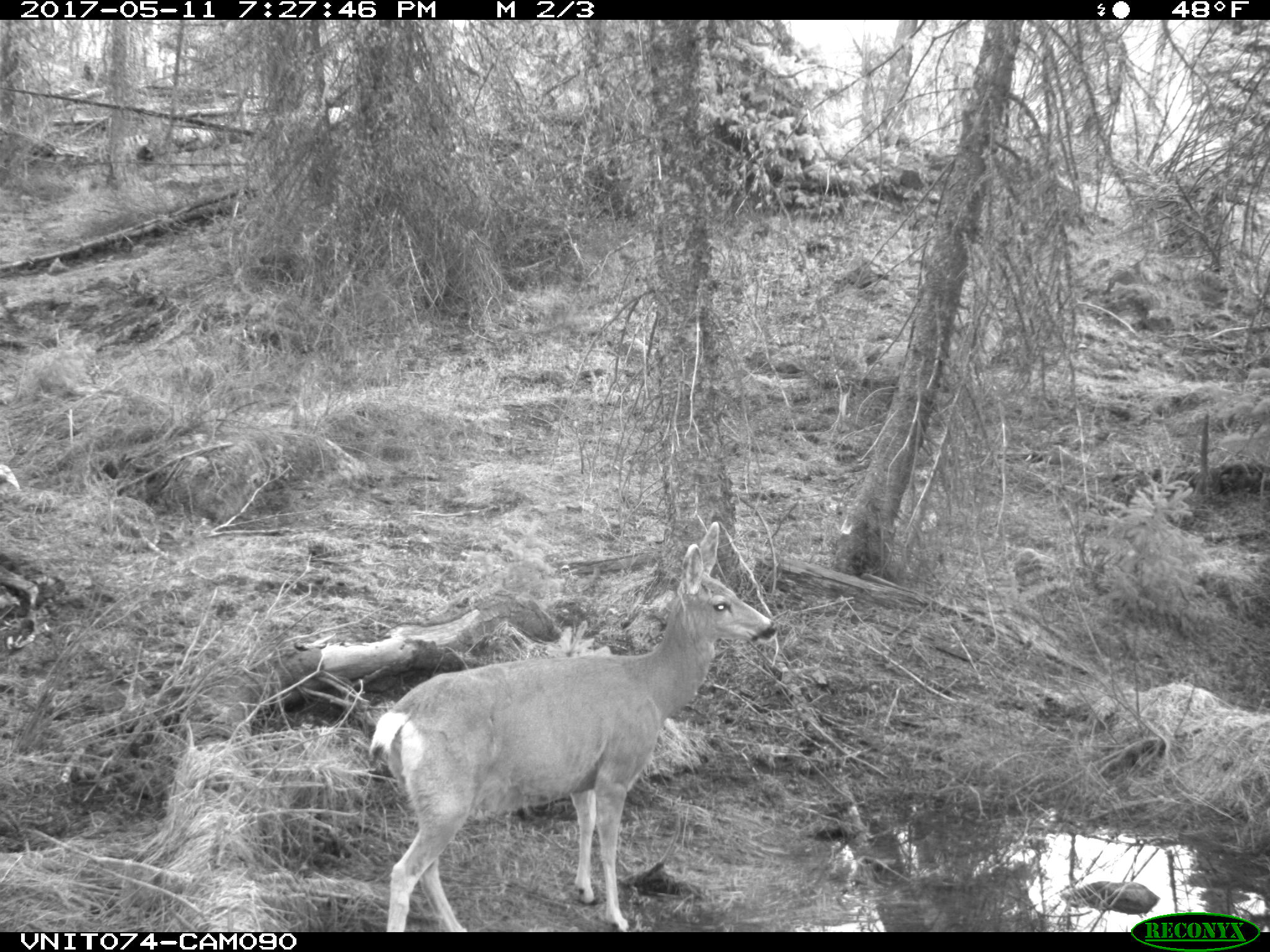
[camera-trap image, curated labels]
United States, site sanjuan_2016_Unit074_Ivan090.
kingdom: Animalia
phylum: Chordata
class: Mammalia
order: Artiodactyla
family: Cervidae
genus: Odocoileus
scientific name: Odocoileus hemionus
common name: mule deer